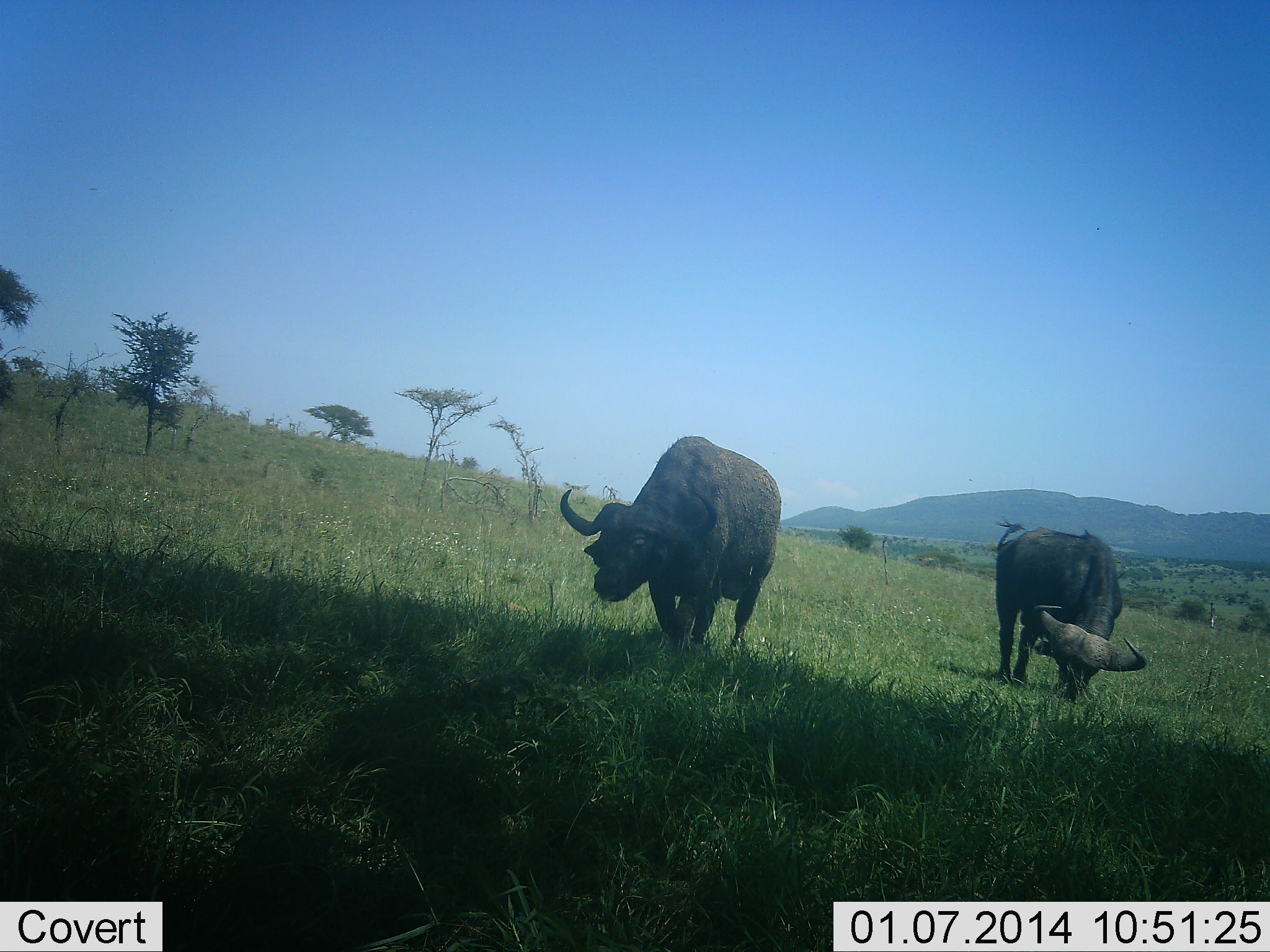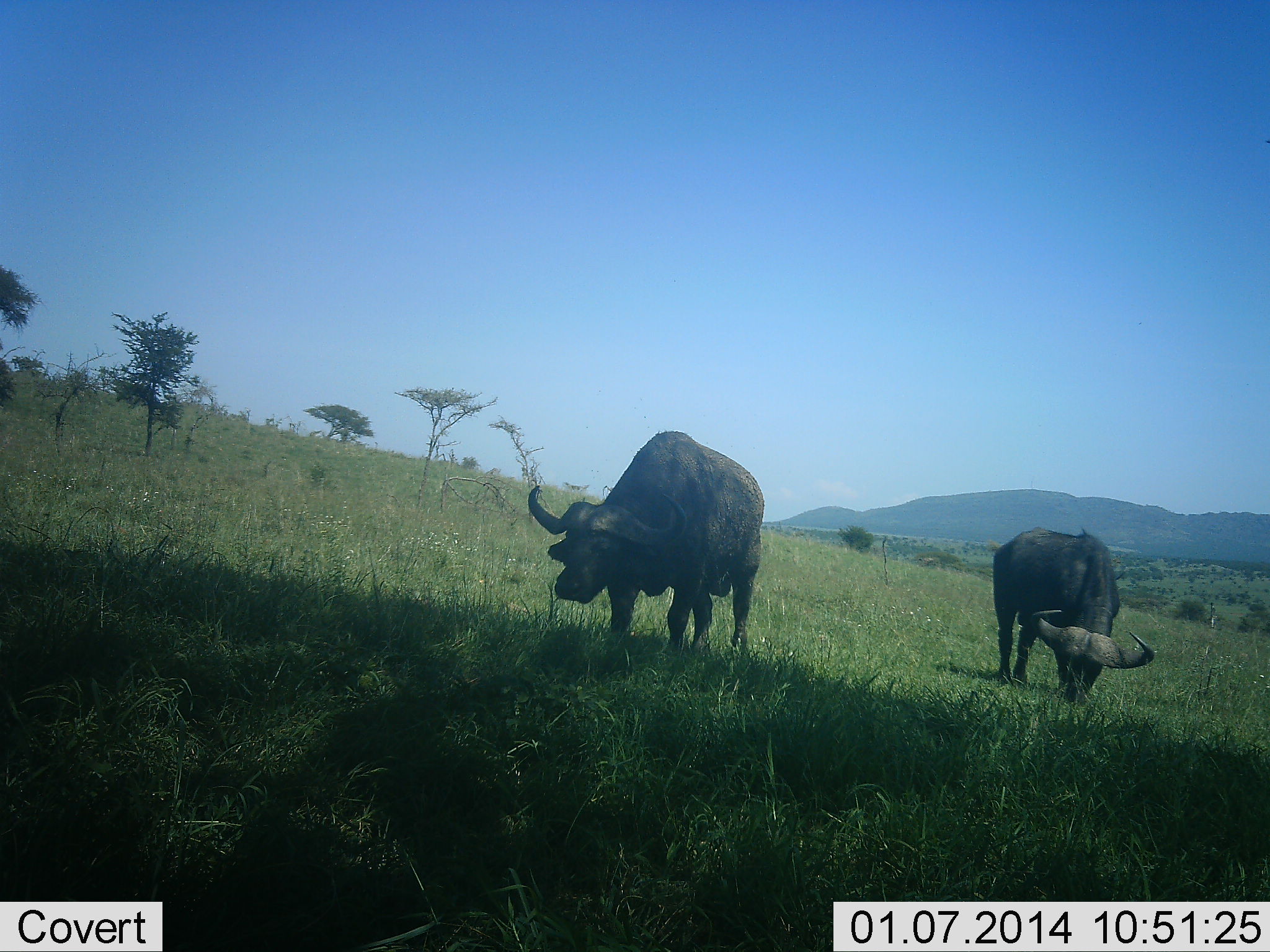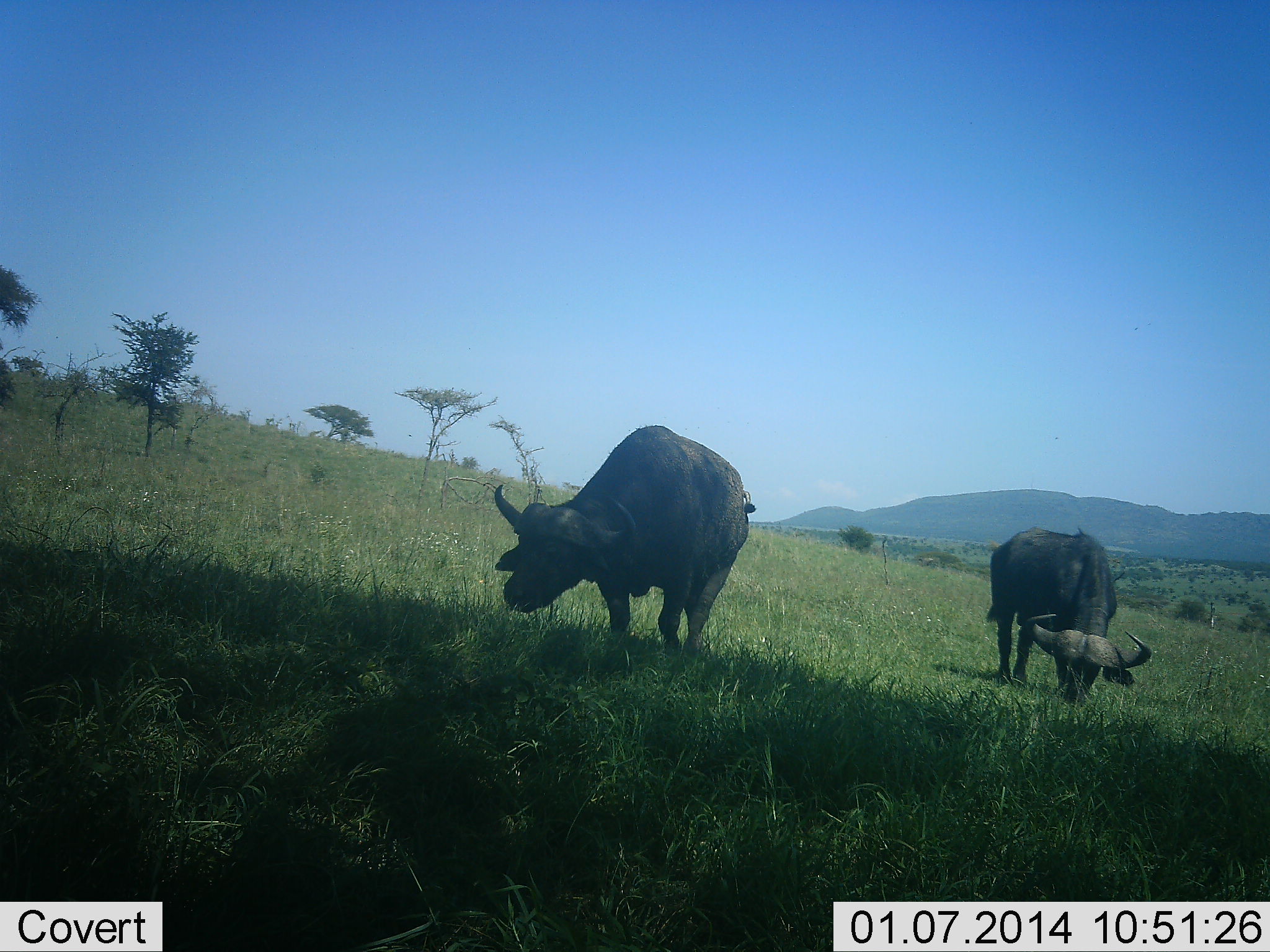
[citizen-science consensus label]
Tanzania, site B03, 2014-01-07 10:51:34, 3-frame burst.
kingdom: Animalia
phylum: Chordata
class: Mammalia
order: Artiodactyla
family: Bovidae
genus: Syncerus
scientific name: Syncerus caffer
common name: cape buffalo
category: buffalo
Buffalo (cape buffalo) (Syncerus caffer), count 2. Behavior (volunteer vote fractions): standing 10%, resting 10%, moving 40%, interacting 0%. Young present (vote fraction): 0%. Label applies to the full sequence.